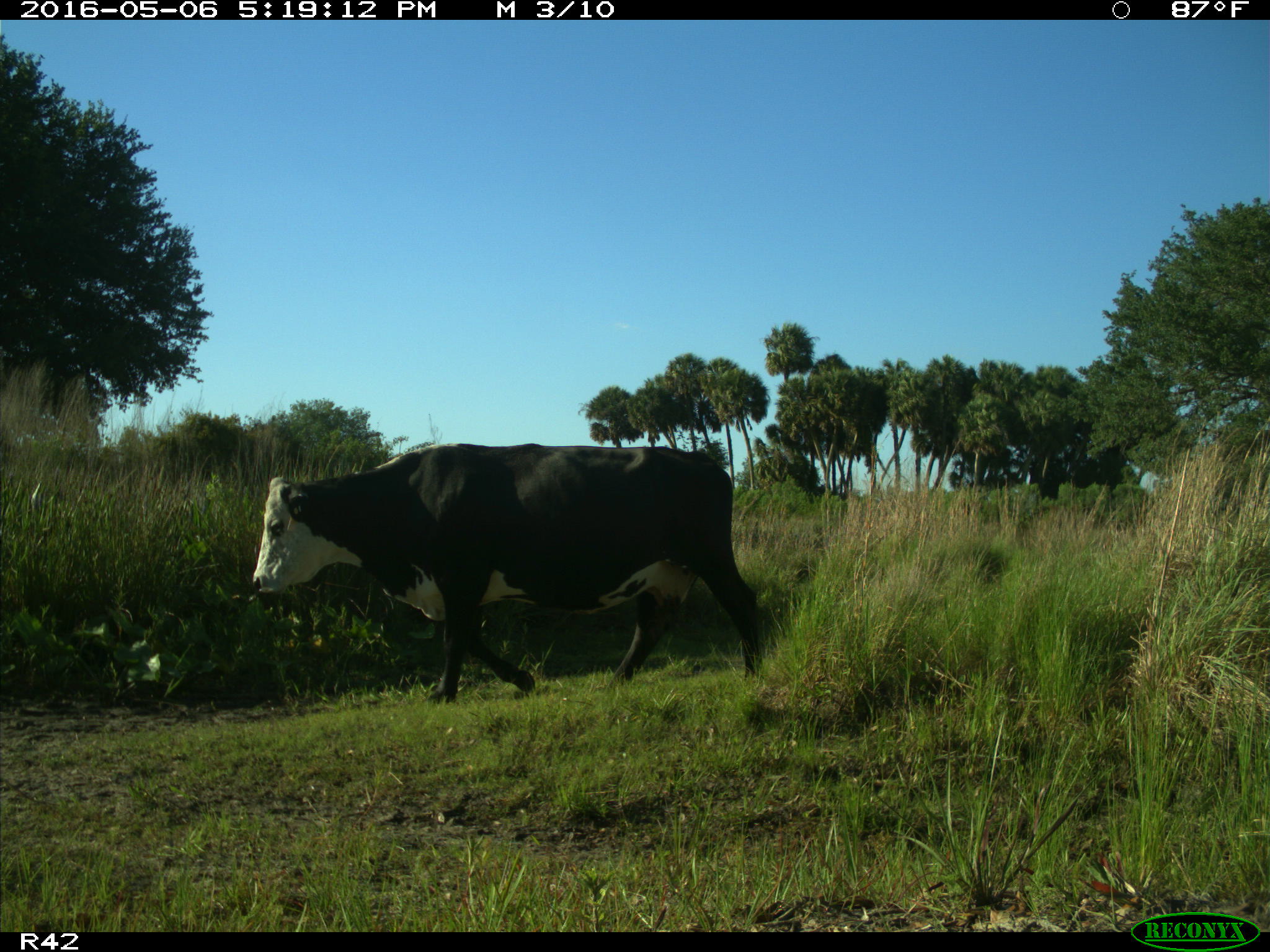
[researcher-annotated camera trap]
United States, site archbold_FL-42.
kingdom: Animalia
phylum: Chordata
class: Mammalia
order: Artiodactyla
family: Bovidae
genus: Bos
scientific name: Bos taurus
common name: domestic cow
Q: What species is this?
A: Bos taurus (domestic cow).